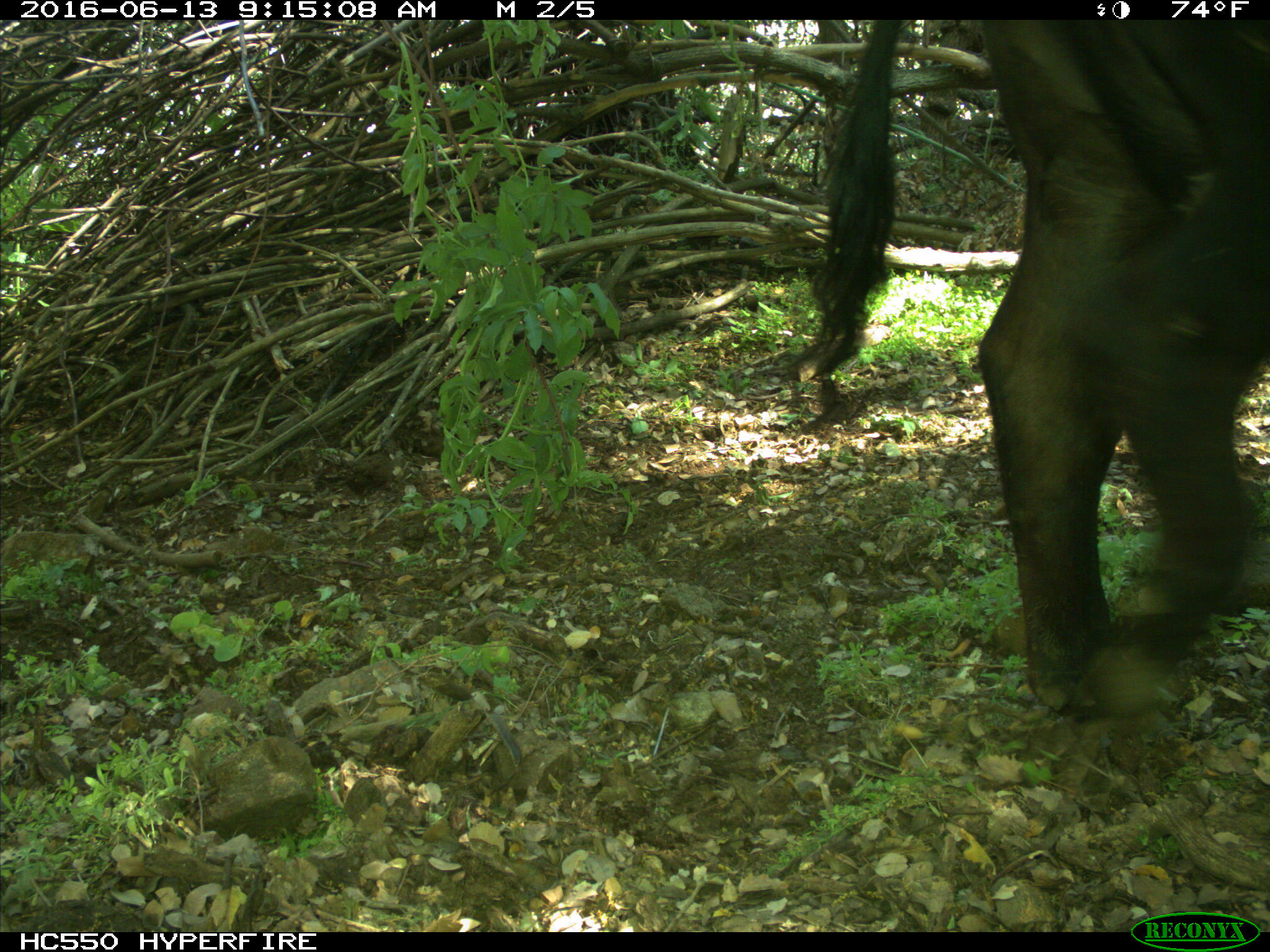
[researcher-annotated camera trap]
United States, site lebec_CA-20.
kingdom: Animalia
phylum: Chordata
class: Mammalia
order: Artiodactyla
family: Bovidae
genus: Bos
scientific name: Bos taurus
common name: domestic cow